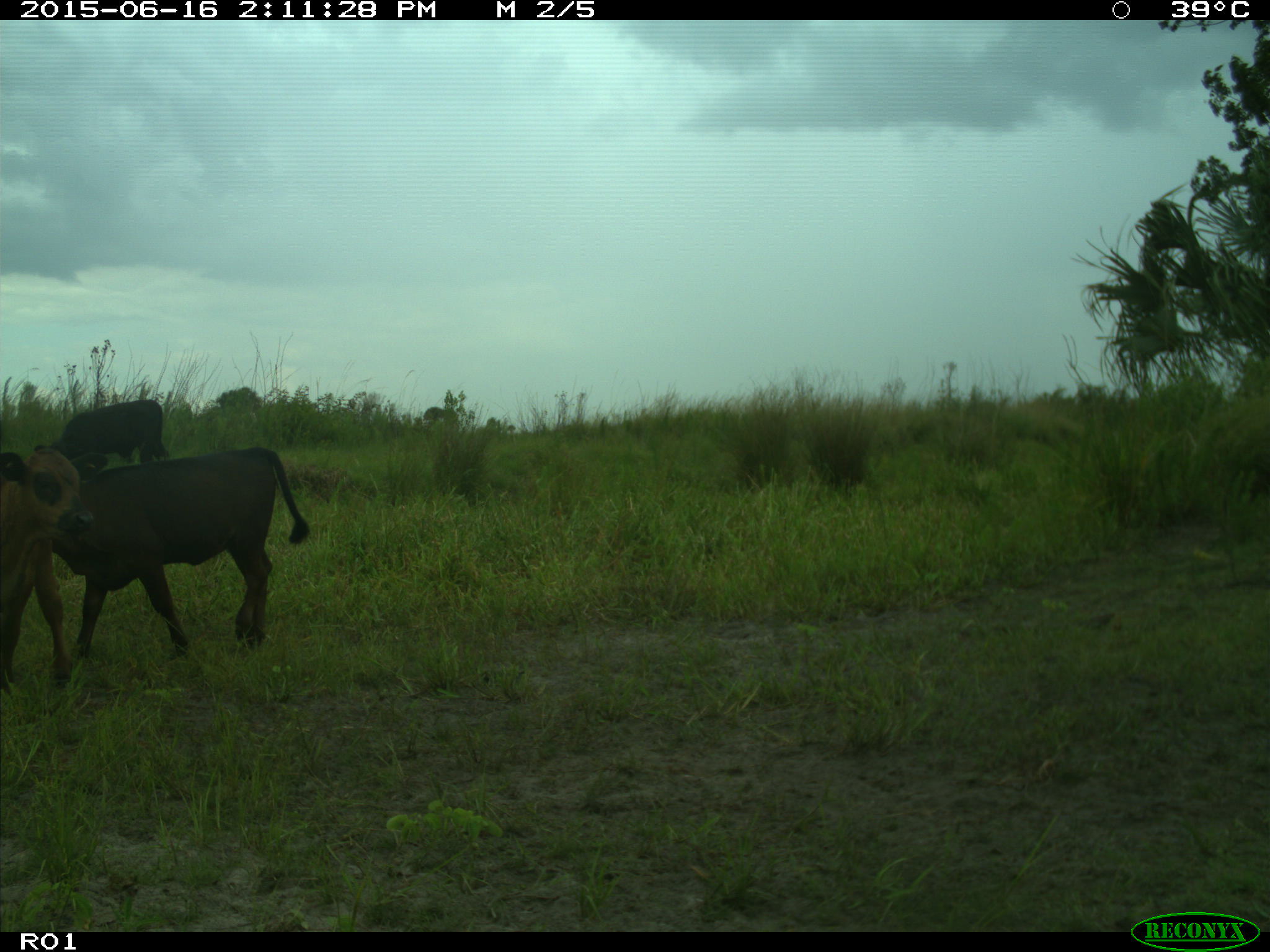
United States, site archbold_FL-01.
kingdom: Animalia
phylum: Chordata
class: Mammalia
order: Artiodactyla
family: Bovidae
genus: Bos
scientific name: Bos taurus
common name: domestic cow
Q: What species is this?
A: Bos taurus (domestic cow).